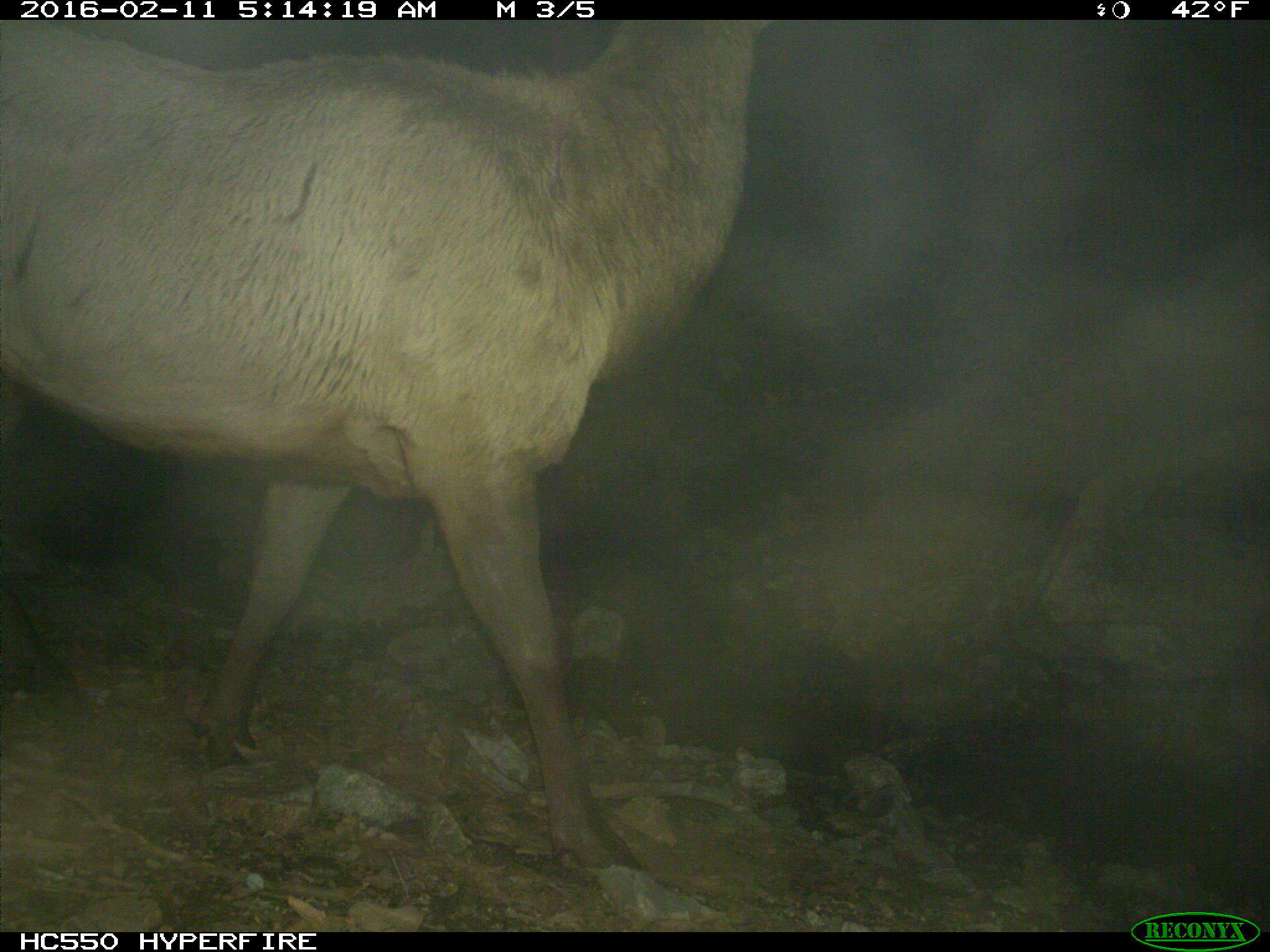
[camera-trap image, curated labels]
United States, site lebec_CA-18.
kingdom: Animalia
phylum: Chordata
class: Mammalia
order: Artiodactyla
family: Cervidae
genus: Cervus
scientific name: Cervus canadensis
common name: elk